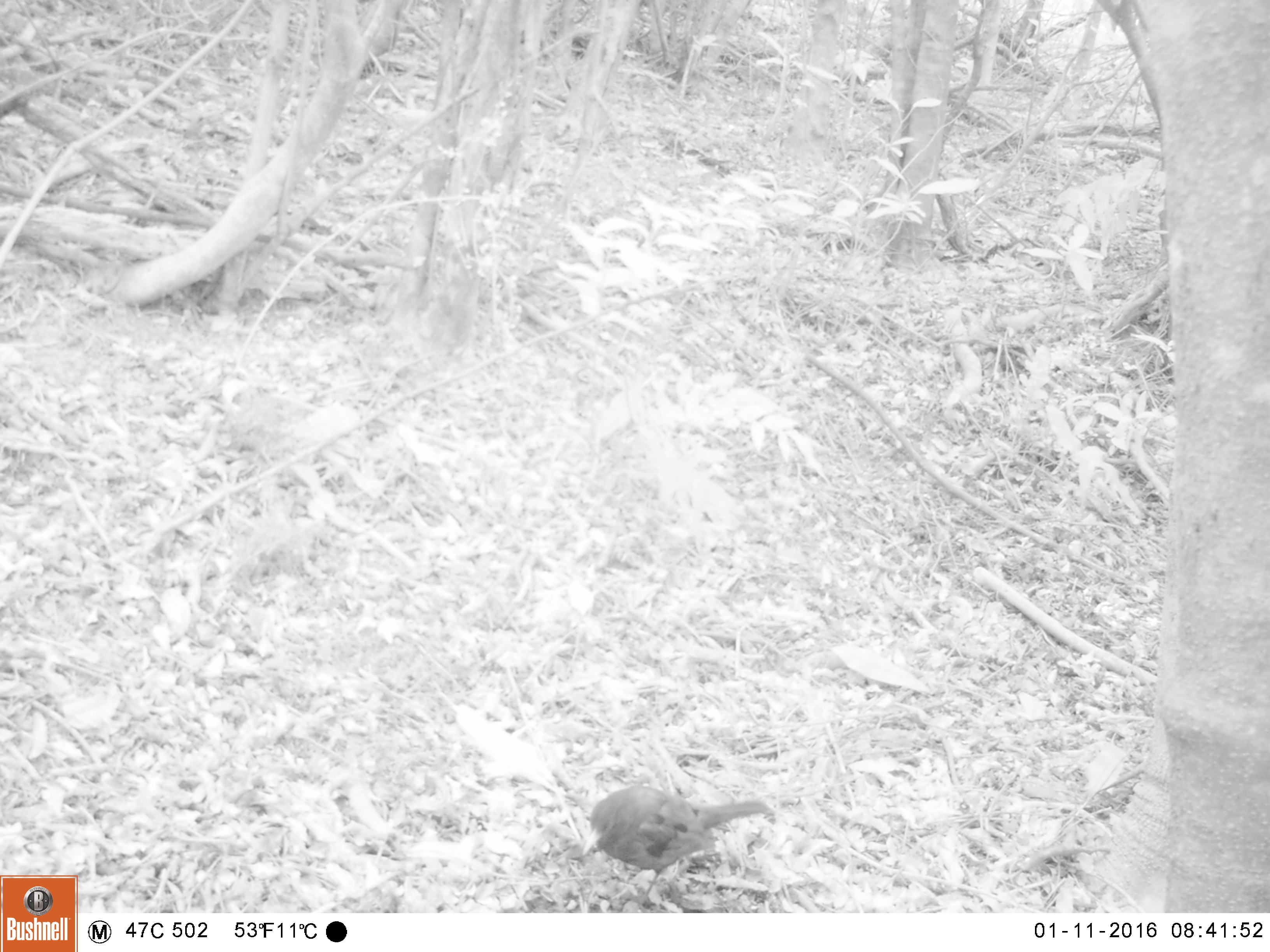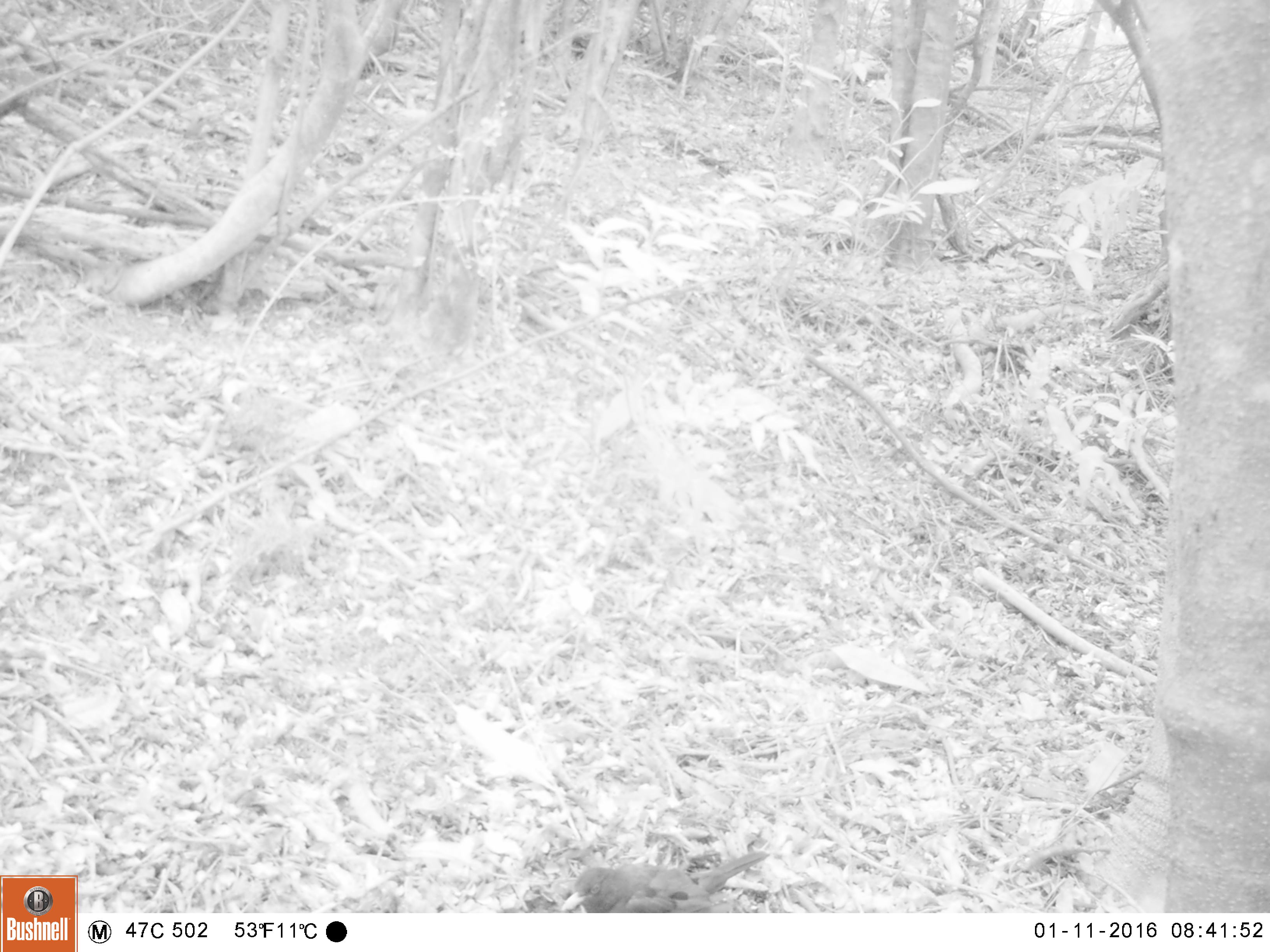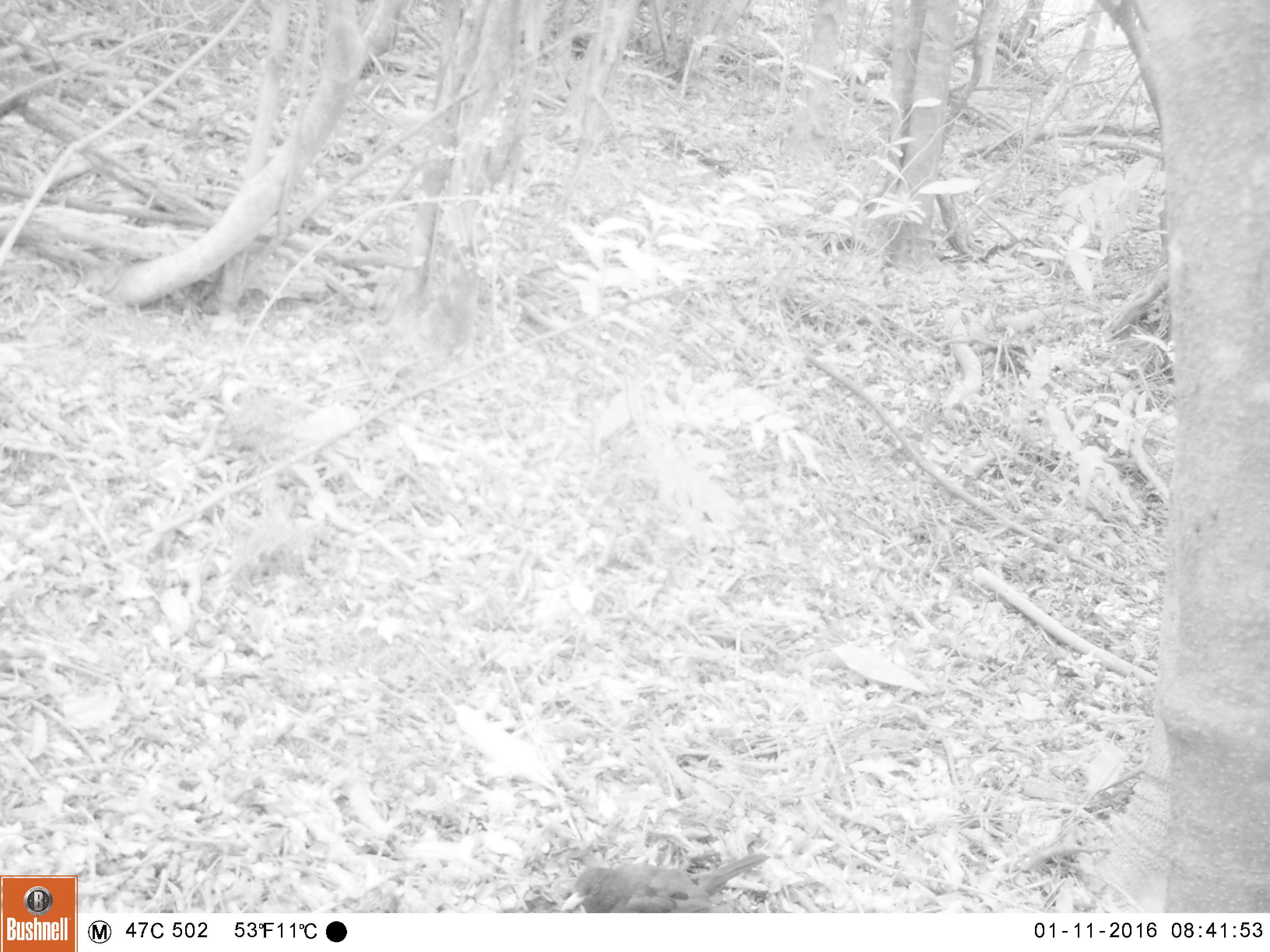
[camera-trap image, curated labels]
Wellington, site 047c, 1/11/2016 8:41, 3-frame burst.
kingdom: Animalia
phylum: Chordata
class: Aves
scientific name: Aves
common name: bird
Bird (Aves).